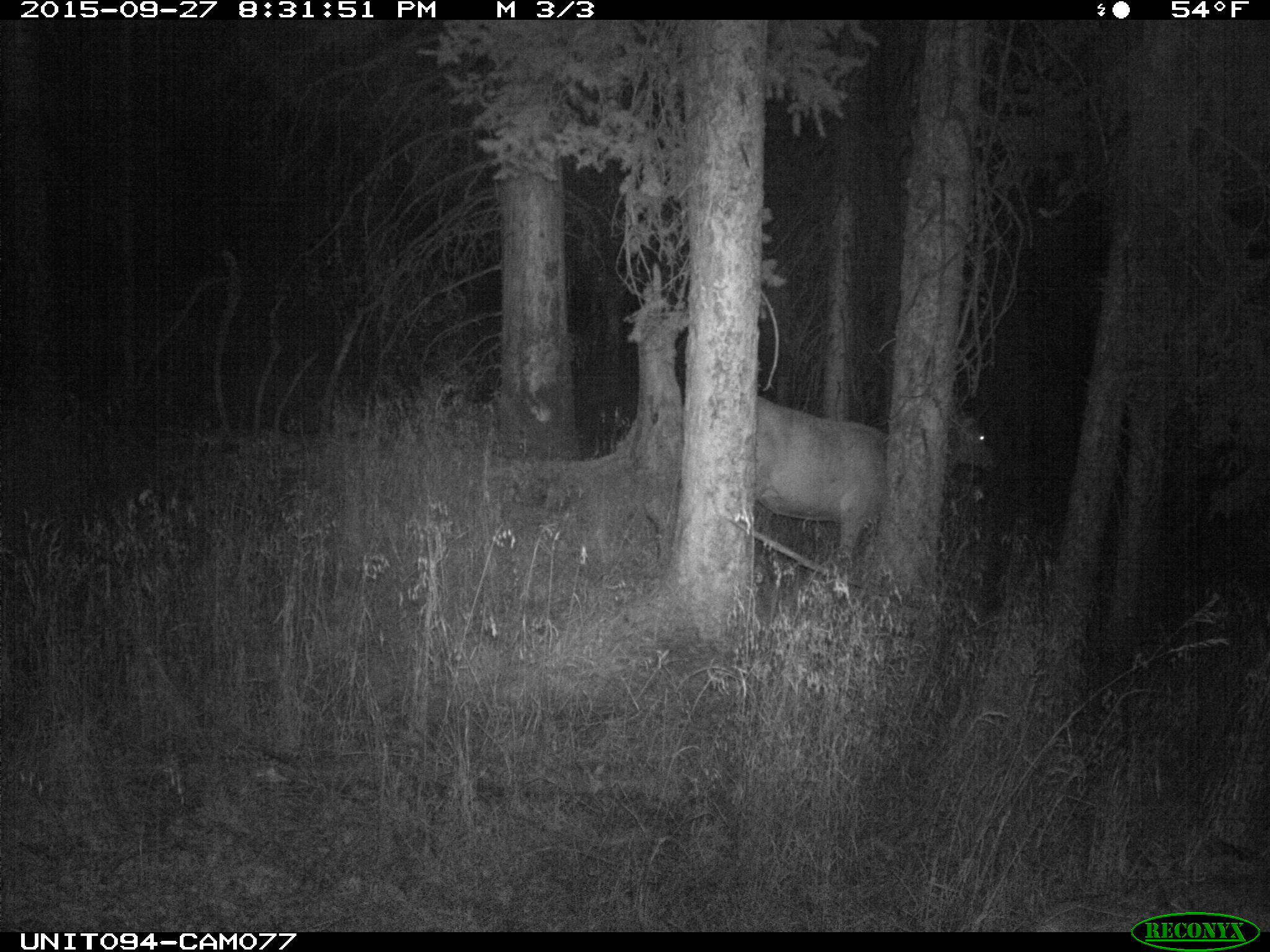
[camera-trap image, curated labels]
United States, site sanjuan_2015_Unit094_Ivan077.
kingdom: Animalia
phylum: Chordata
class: Mammalia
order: Artiodactyla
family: Cervidae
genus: Cervus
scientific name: Cervus elaphus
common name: red deer